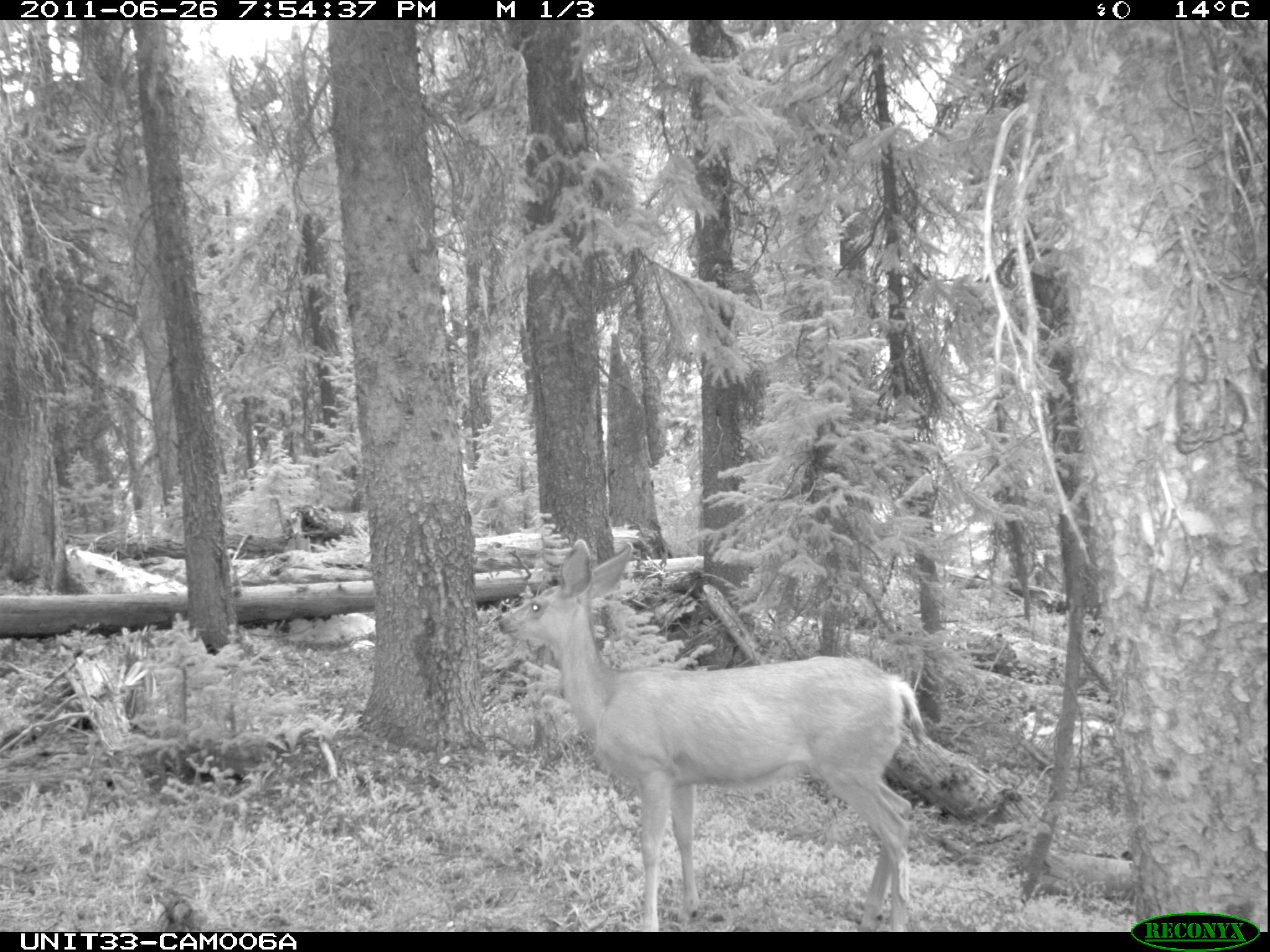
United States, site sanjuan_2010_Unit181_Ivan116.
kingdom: Animalia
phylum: Chordata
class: Mammalia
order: Artiodactyla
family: Cervidae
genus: Odocoileus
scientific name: Odocoileus hemionus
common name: mule deer